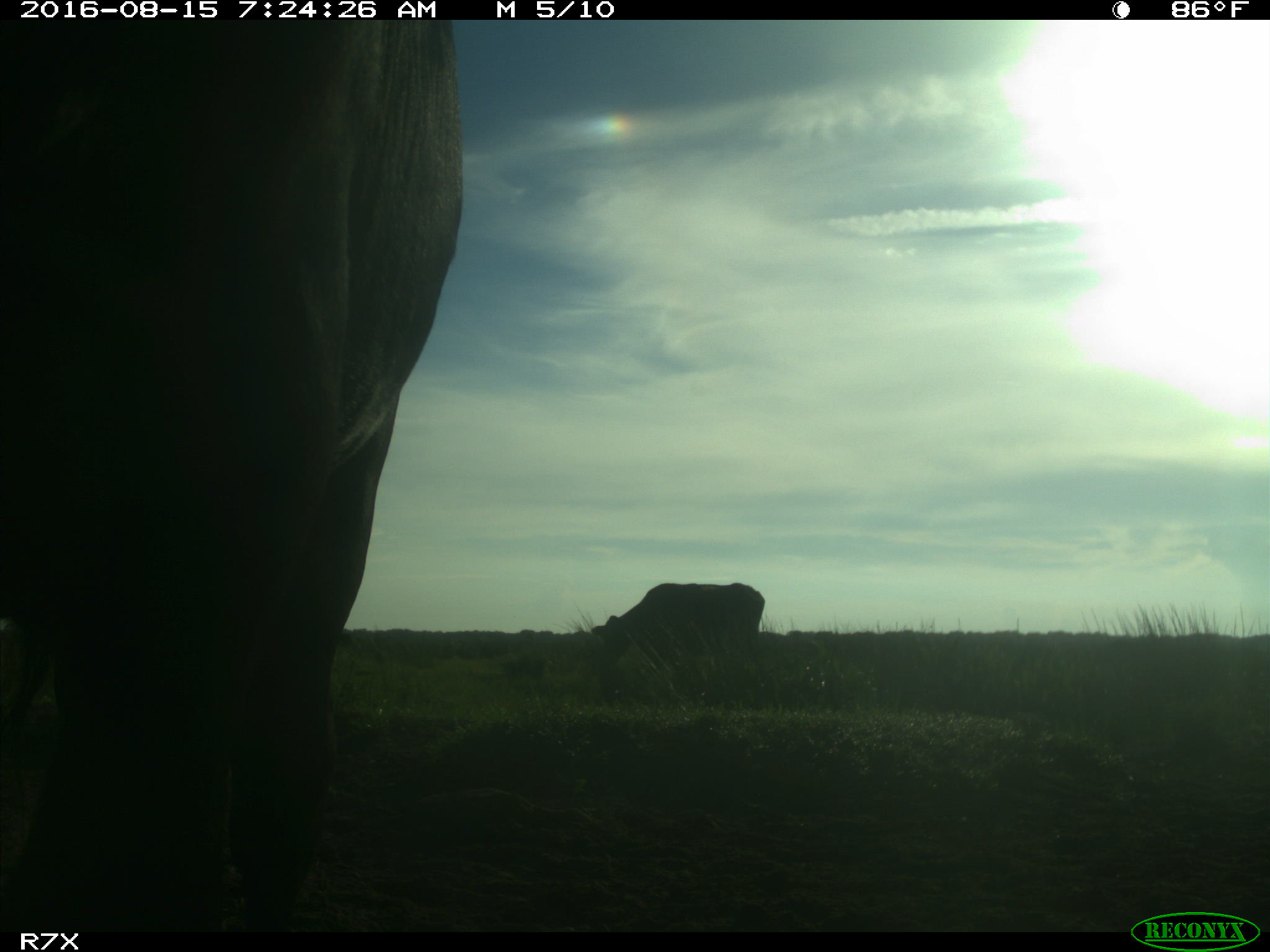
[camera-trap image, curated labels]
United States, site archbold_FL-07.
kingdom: Animalia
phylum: Chordata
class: Mammalia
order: Artiodactyla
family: Bovidae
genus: Bos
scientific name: Bos taurus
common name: domestic cow